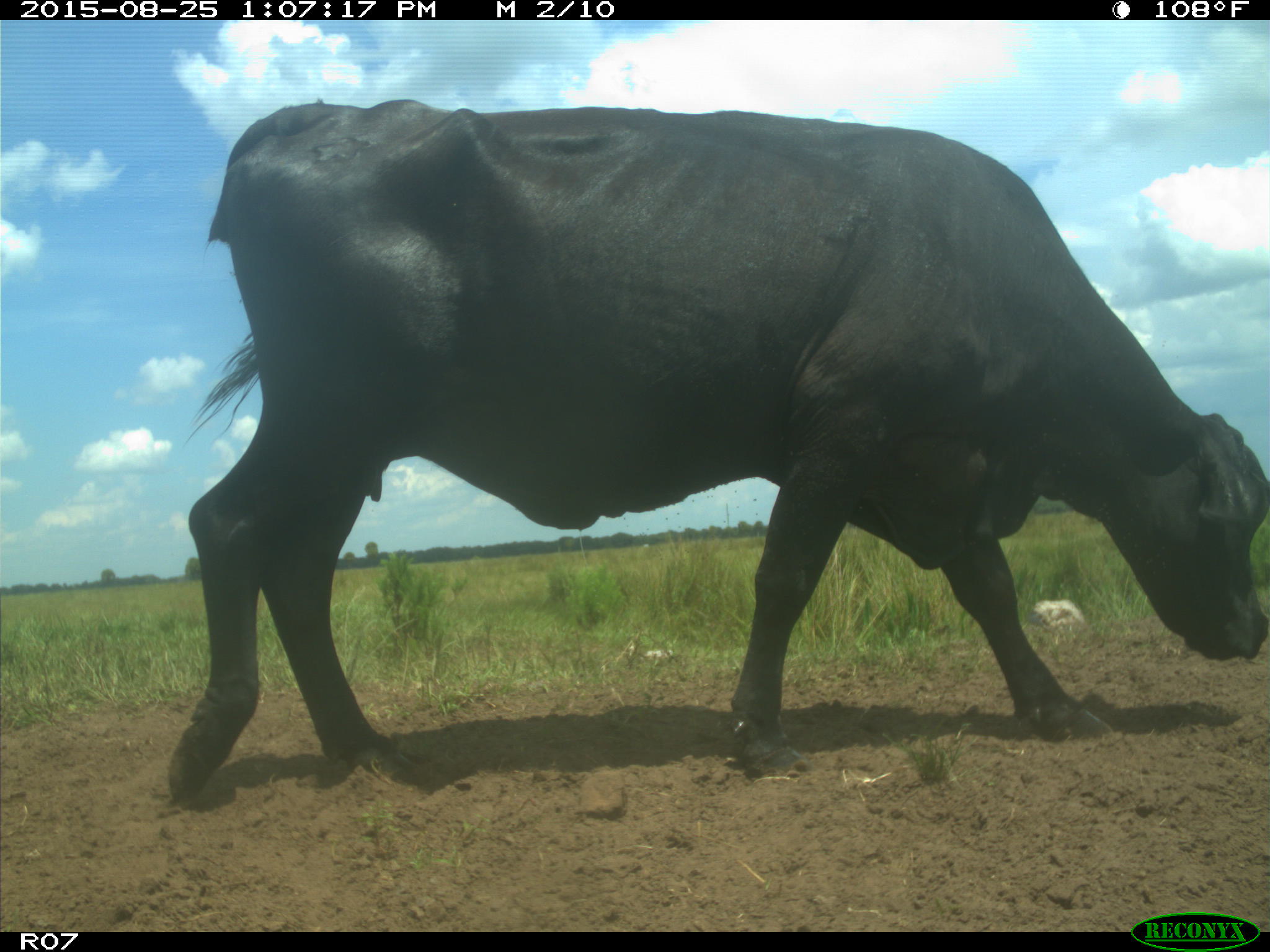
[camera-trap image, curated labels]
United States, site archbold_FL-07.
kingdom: Animalia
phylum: Chordata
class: Mammalia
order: Artiodactyla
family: Bovidae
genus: Bos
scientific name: Bos taurus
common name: domestic cow